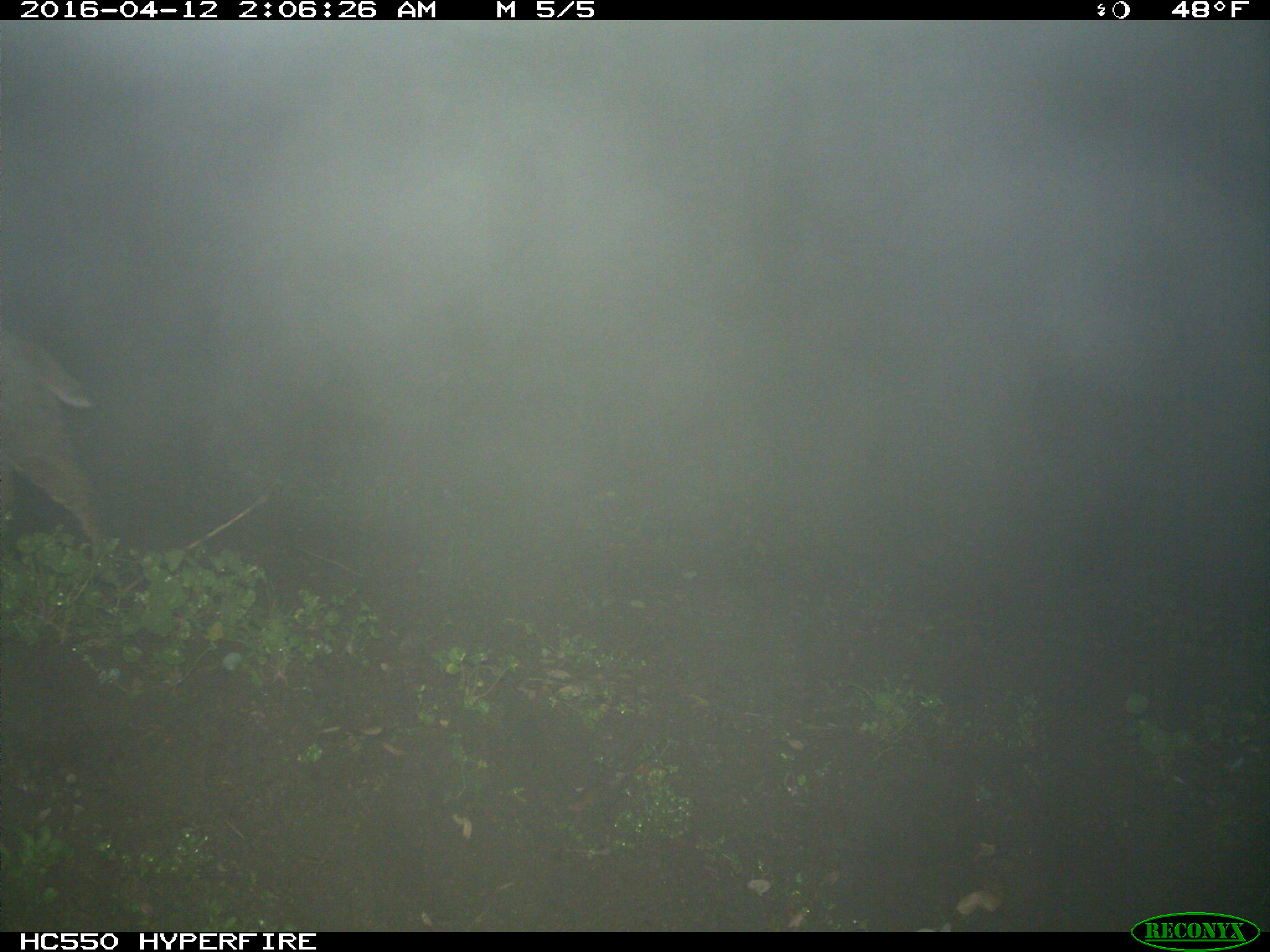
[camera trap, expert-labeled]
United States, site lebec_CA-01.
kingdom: Animalia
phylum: Chordata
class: Mammalia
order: Carnivora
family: Felidae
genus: Lynx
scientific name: Lynx rufus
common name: bobcat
Lynx rufus (bobcat).